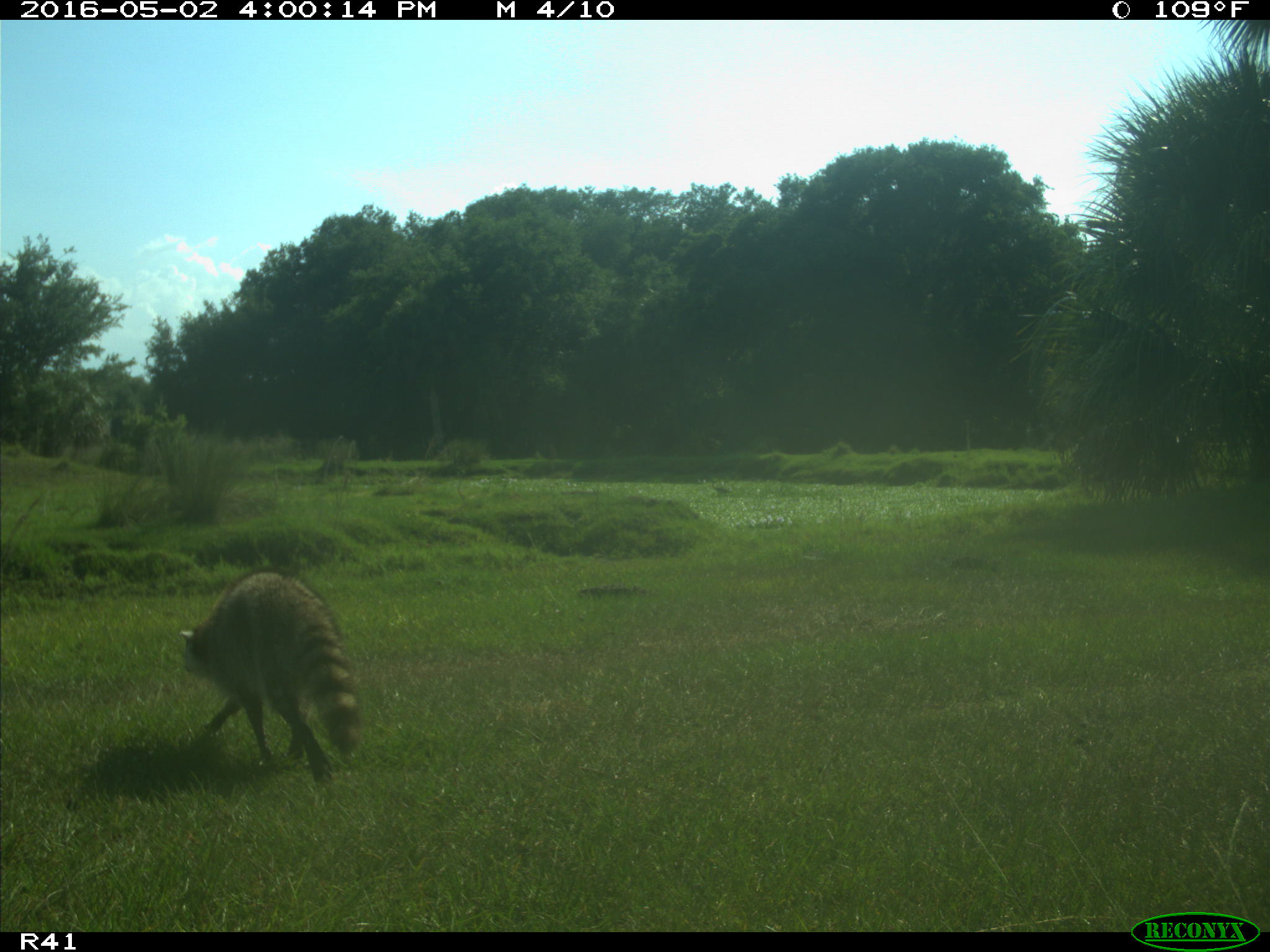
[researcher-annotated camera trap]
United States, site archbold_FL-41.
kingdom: Animalia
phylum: Chordata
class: Mammalia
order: Carnivora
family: Procyonidae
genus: Procyon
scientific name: Procyon lotor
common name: common raccoon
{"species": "Procyon lotor (common raccoon)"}